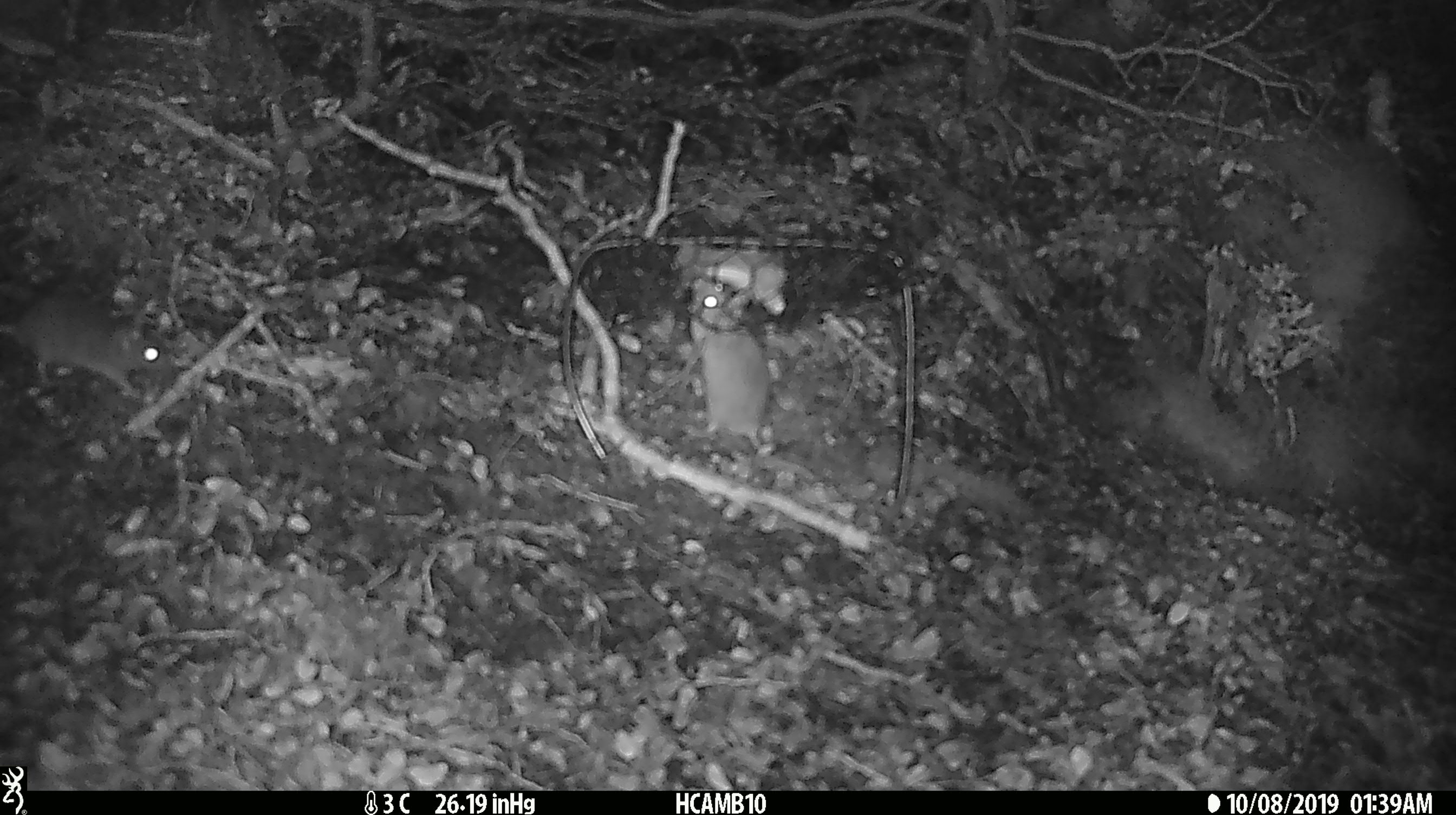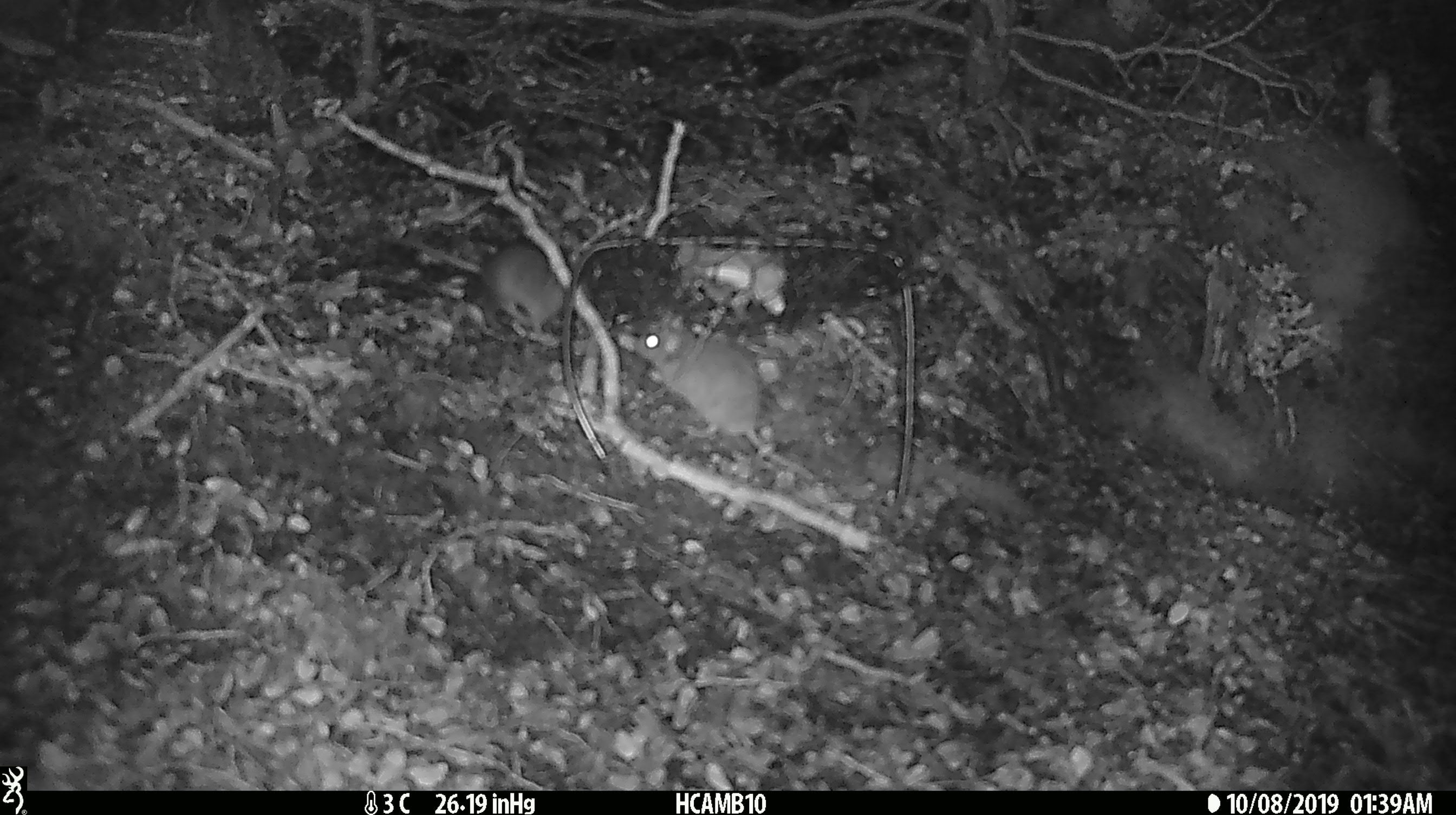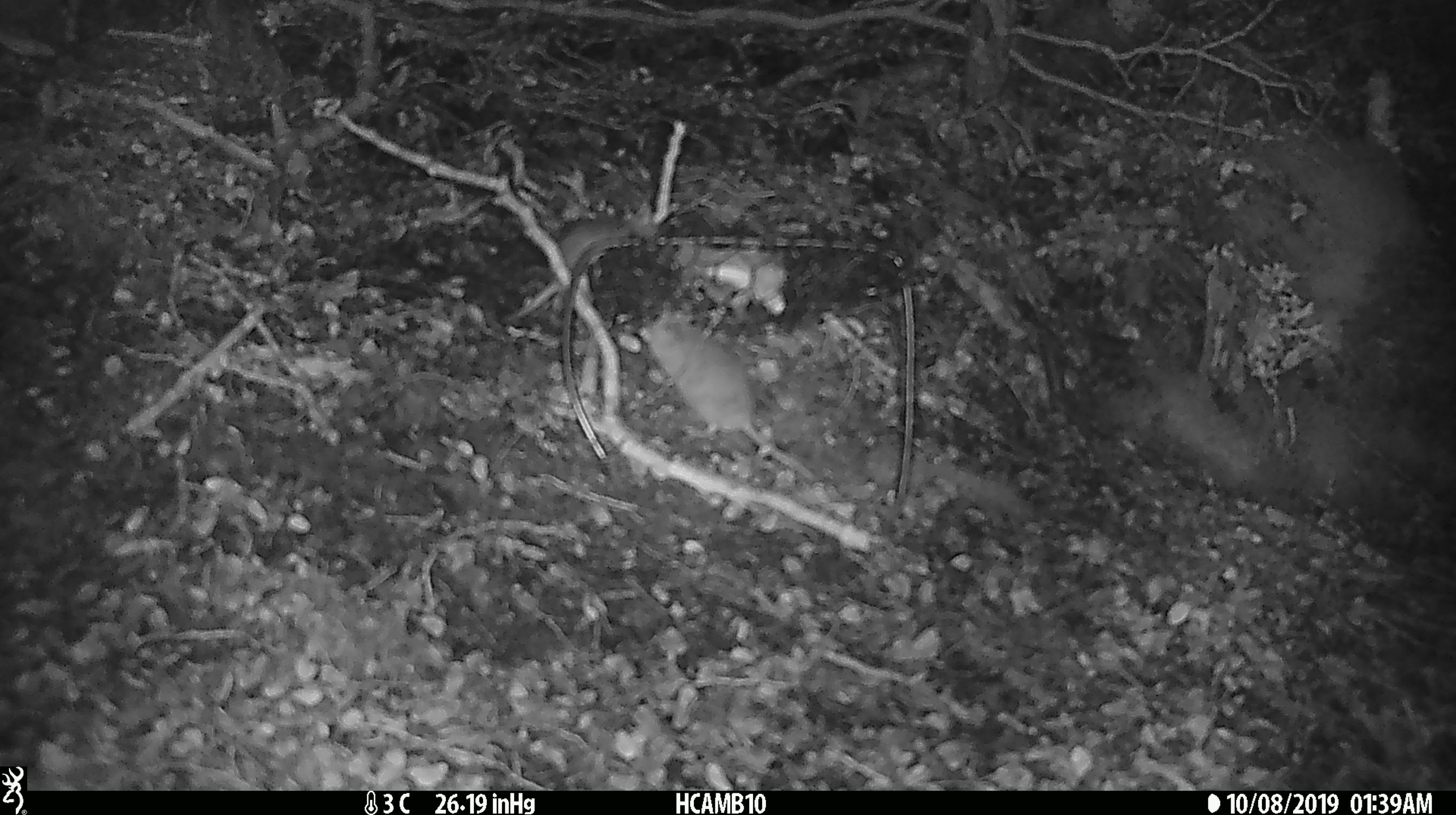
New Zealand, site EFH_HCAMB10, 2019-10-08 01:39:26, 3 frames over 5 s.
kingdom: Animalia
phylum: Chordata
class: Mammalia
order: Rodentia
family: Muridae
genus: Mus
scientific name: Mus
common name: mouse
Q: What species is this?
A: Mouse (Mus).